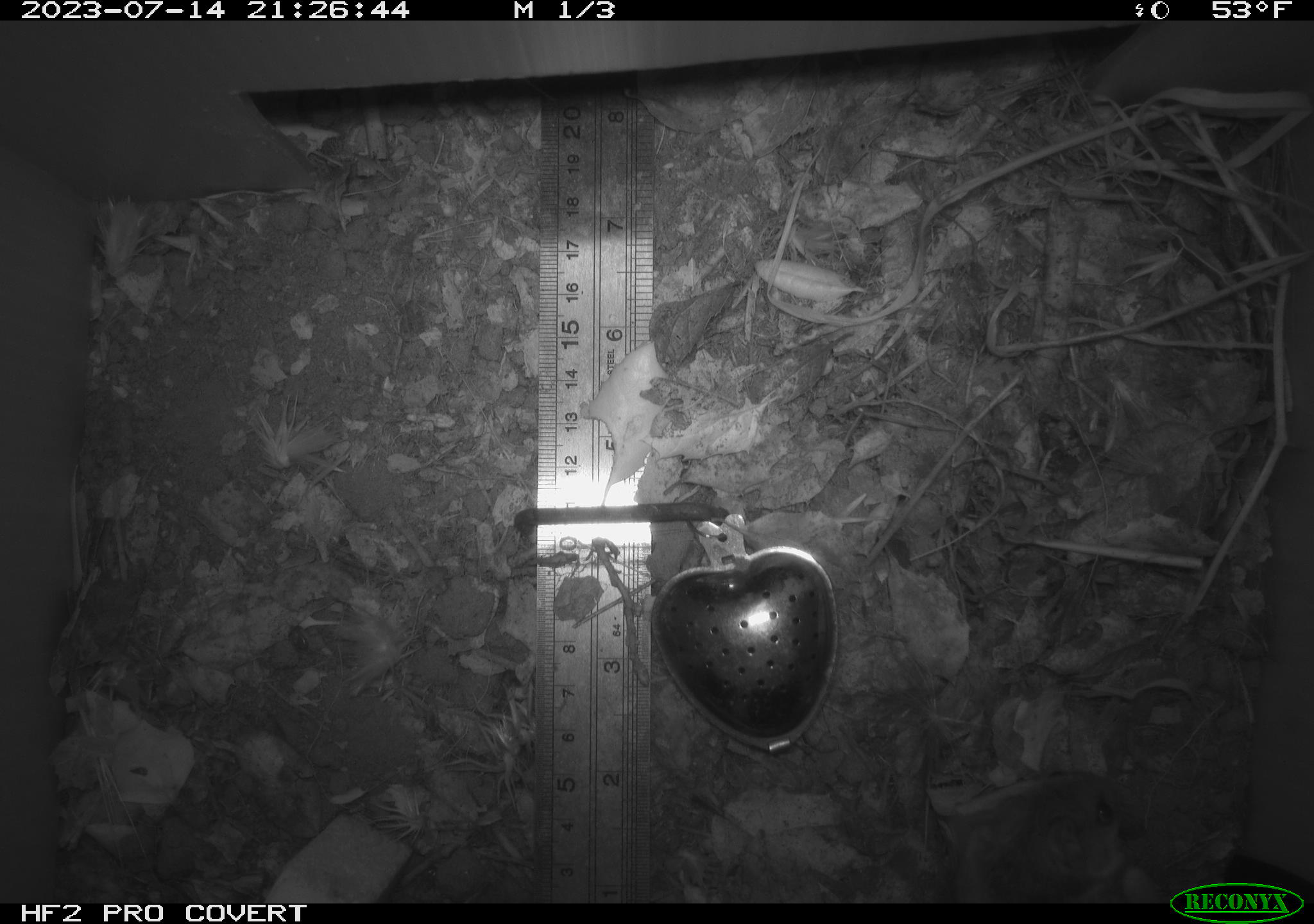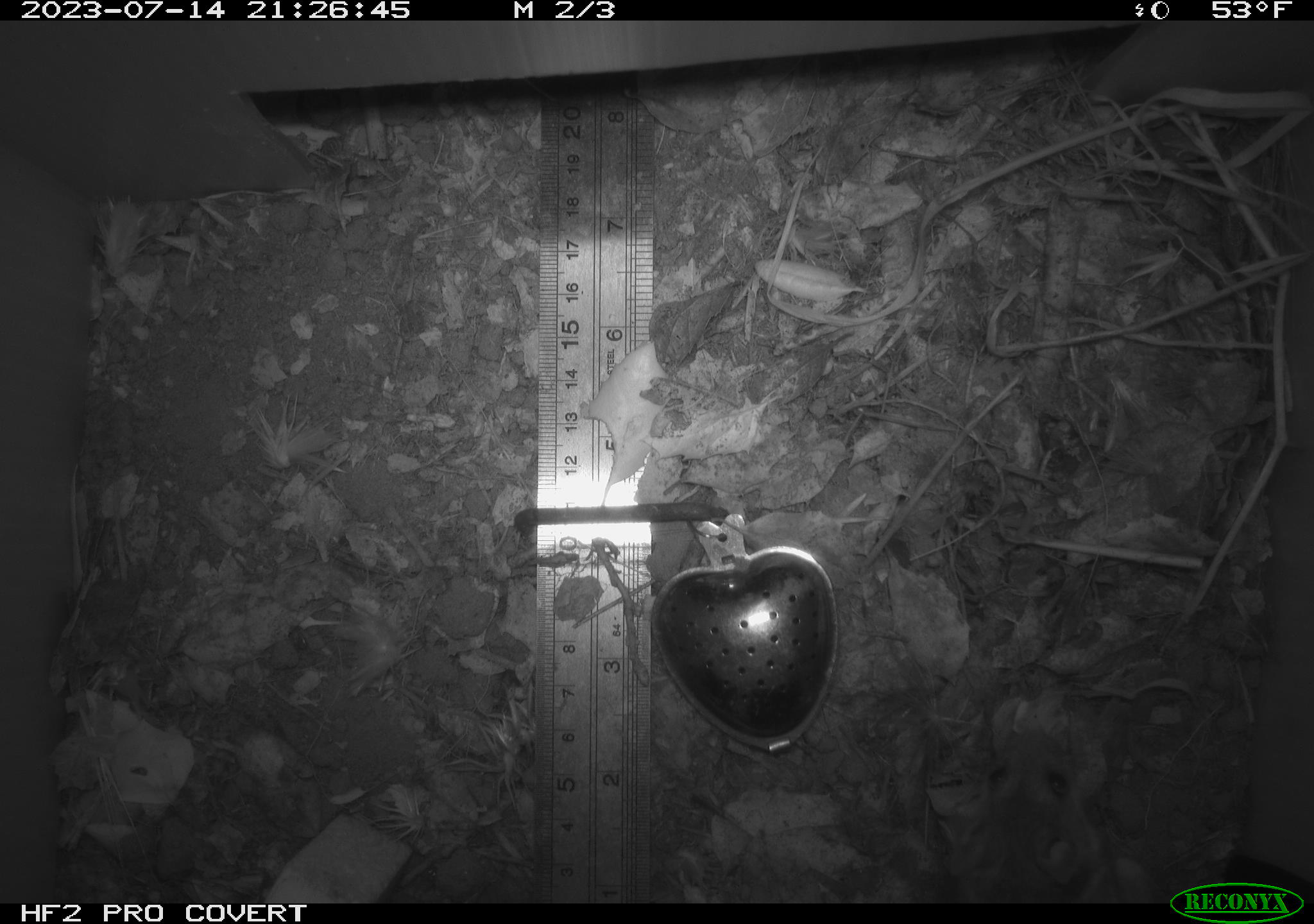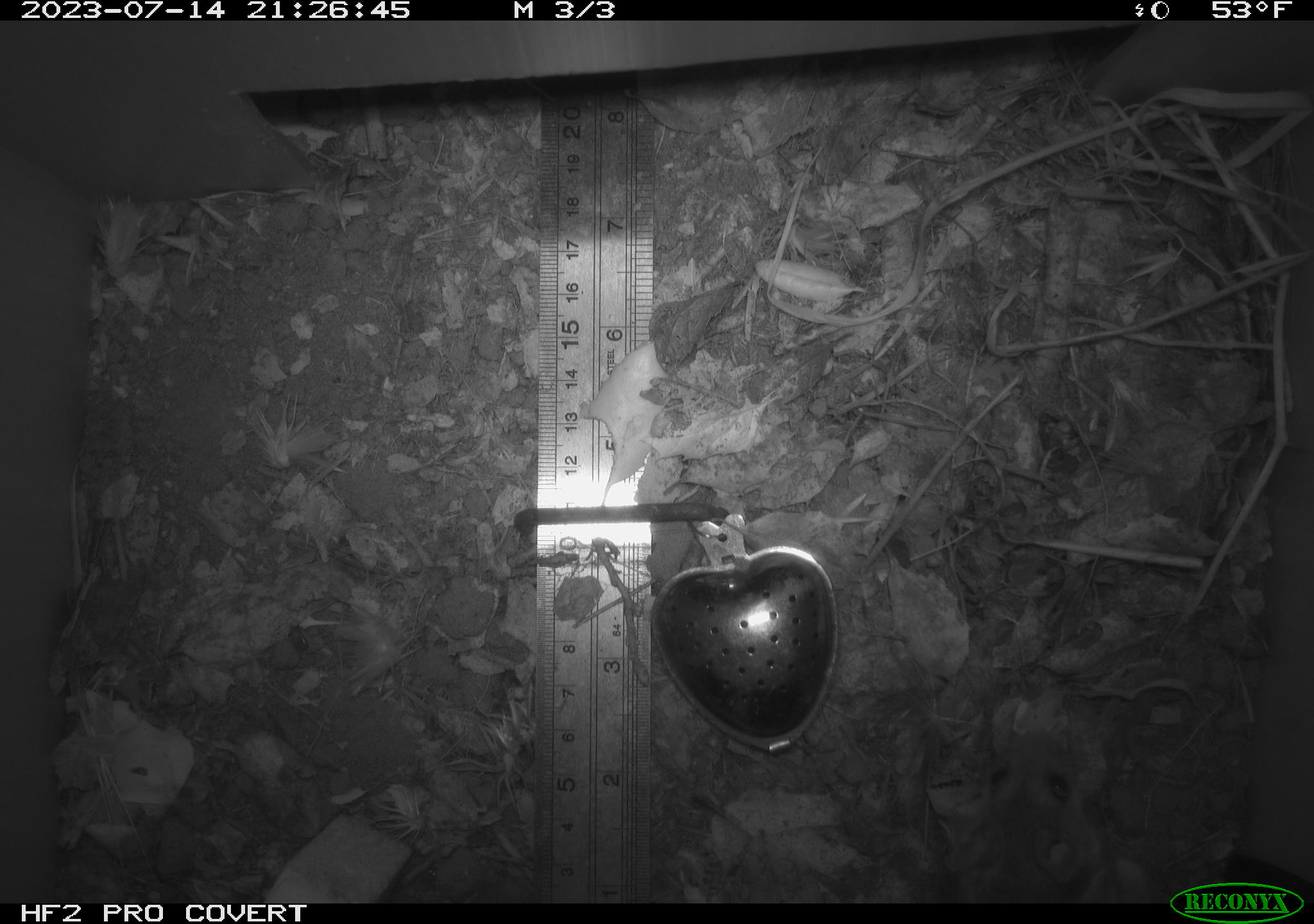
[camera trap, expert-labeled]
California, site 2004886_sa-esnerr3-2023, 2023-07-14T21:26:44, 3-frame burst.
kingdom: Animalia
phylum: Chordata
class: Mammalia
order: Rodentia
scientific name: Rodentia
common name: mouse species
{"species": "mouse species (Rodentia)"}